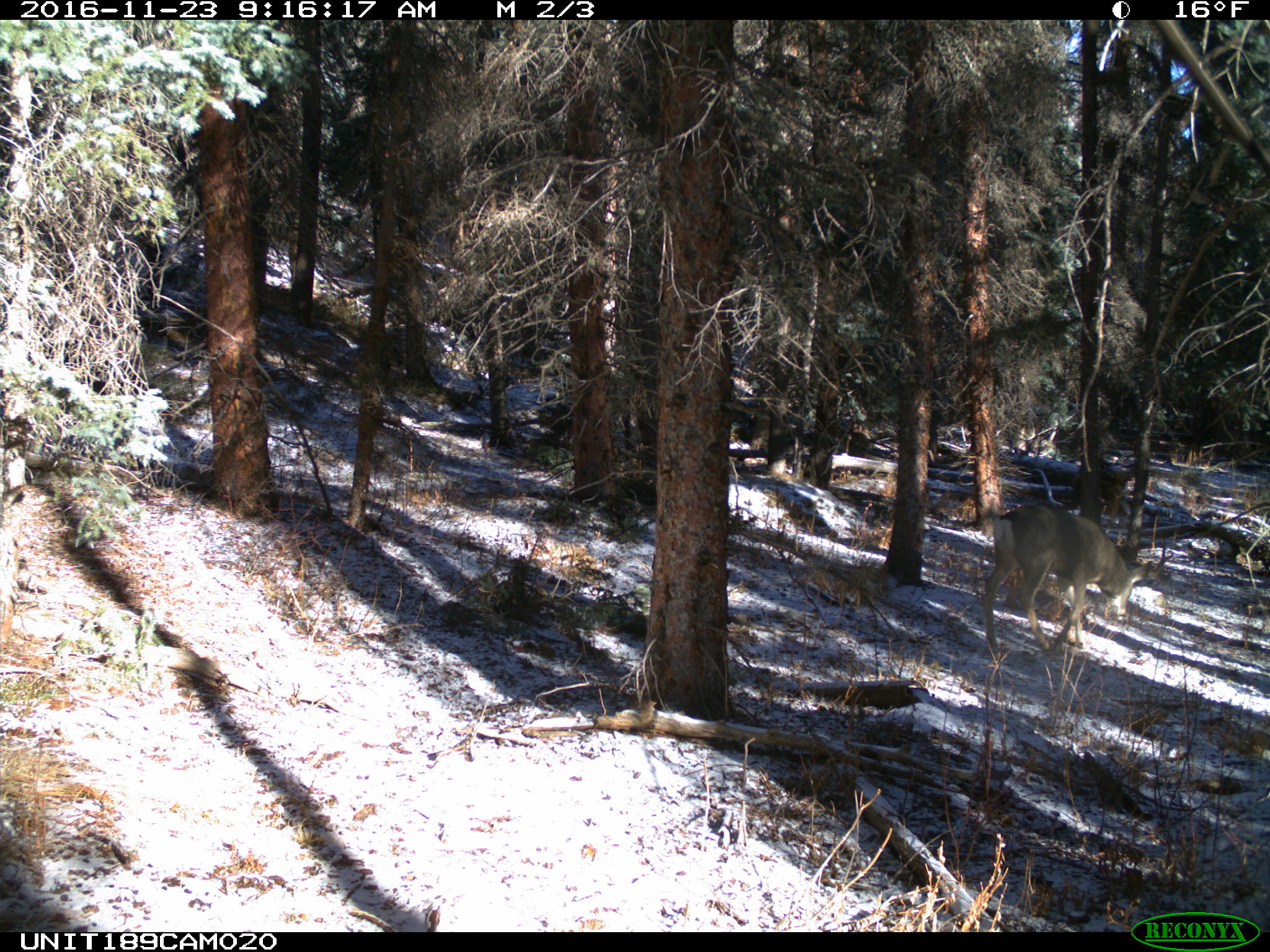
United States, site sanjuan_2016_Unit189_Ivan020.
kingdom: Animalia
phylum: Chordata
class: Mammalia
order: Artiodactyla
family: Cervidae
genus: Odocoileus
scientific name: Odocoileus hemionus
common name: mule deer